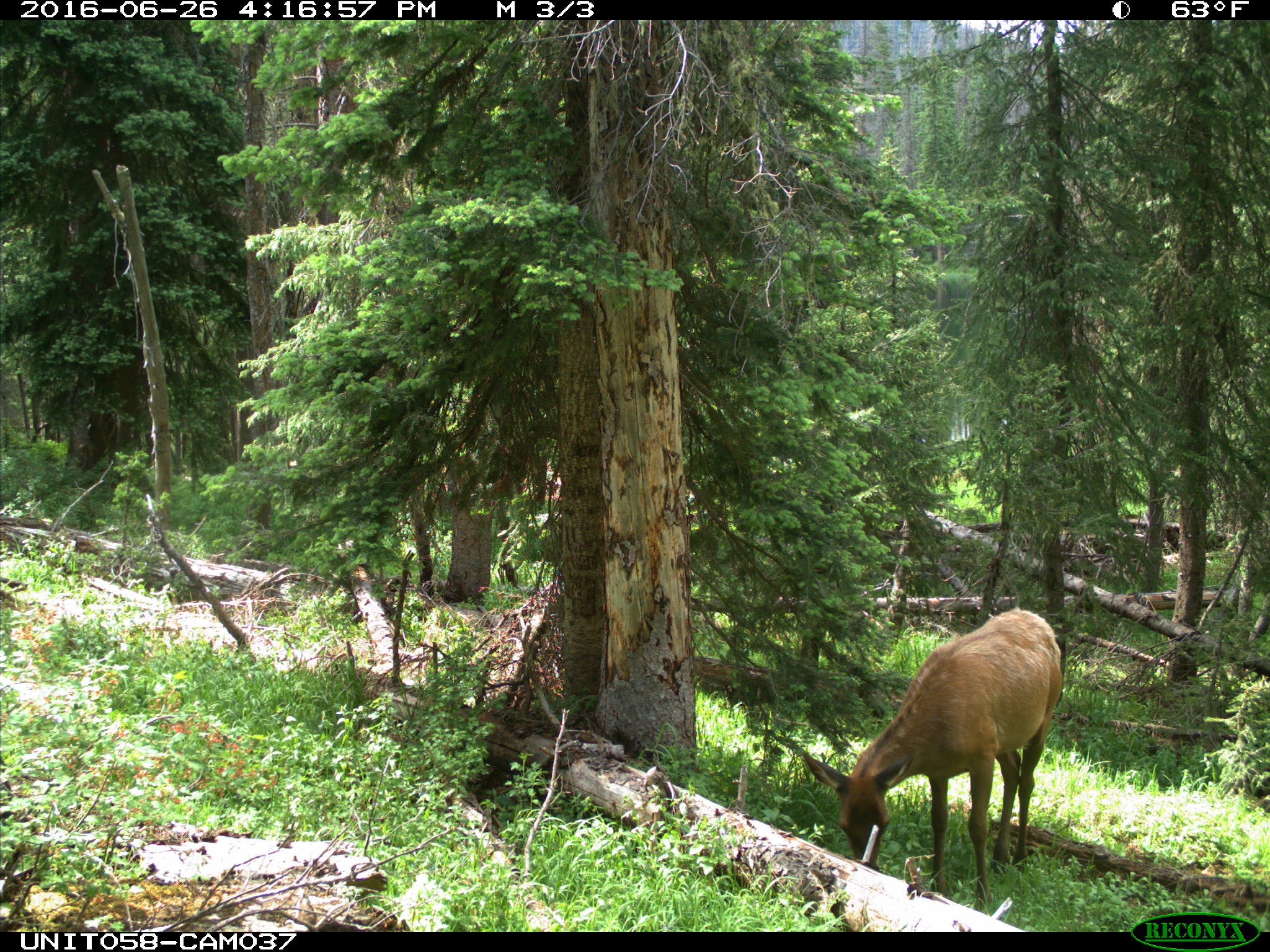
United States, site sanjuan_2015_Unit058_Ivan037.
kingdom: Animalia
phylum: Chordata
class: Mammalia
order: Artiodactyla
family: Cervidae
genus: Cervus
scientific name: Cervus elaphus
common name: red deer